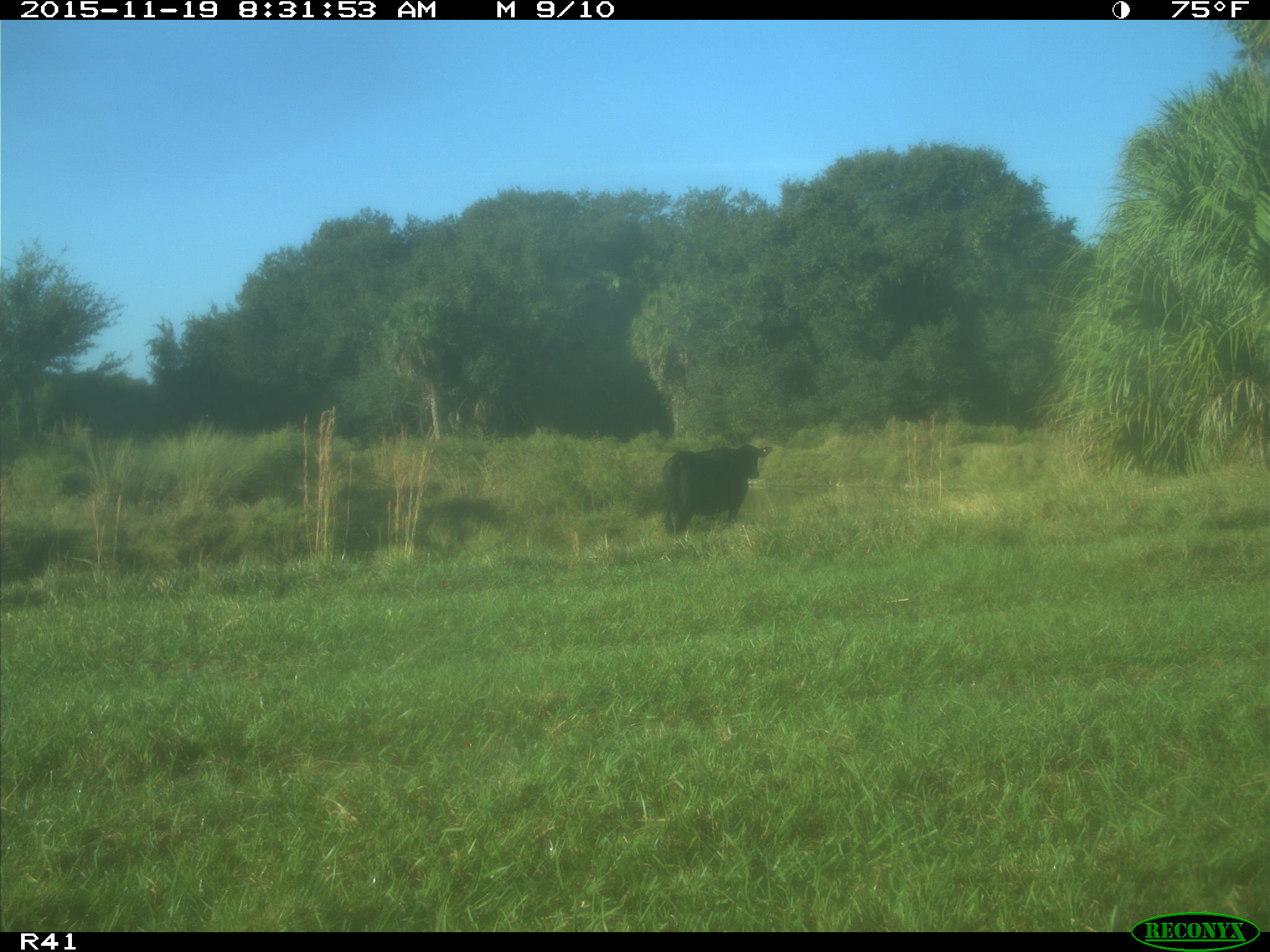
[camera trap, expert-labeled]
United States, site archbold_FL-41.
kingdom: Animalia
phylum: Chordata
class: Mammalia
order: Artiodactyla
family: Bovidae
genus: Bos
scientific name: Bos taurus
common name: domestic cow